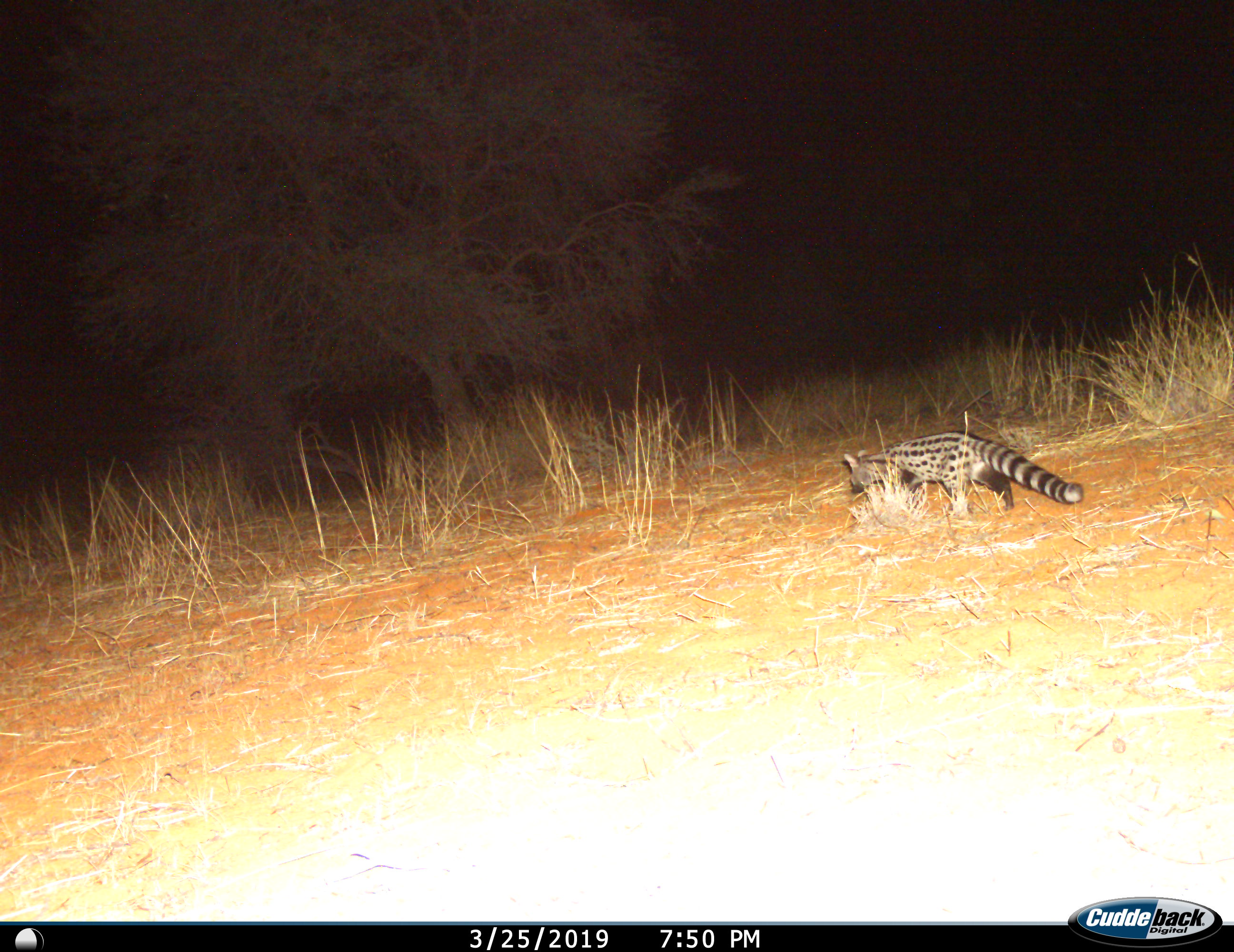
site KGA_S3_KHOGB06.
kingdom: Animalia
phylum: Chordata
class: Mammalia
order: Carnivora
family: Viverridae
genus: Genetta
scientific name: Genetta genetta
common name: small-spotted genet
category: genetcommonsmallspotted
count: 1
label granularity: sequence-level